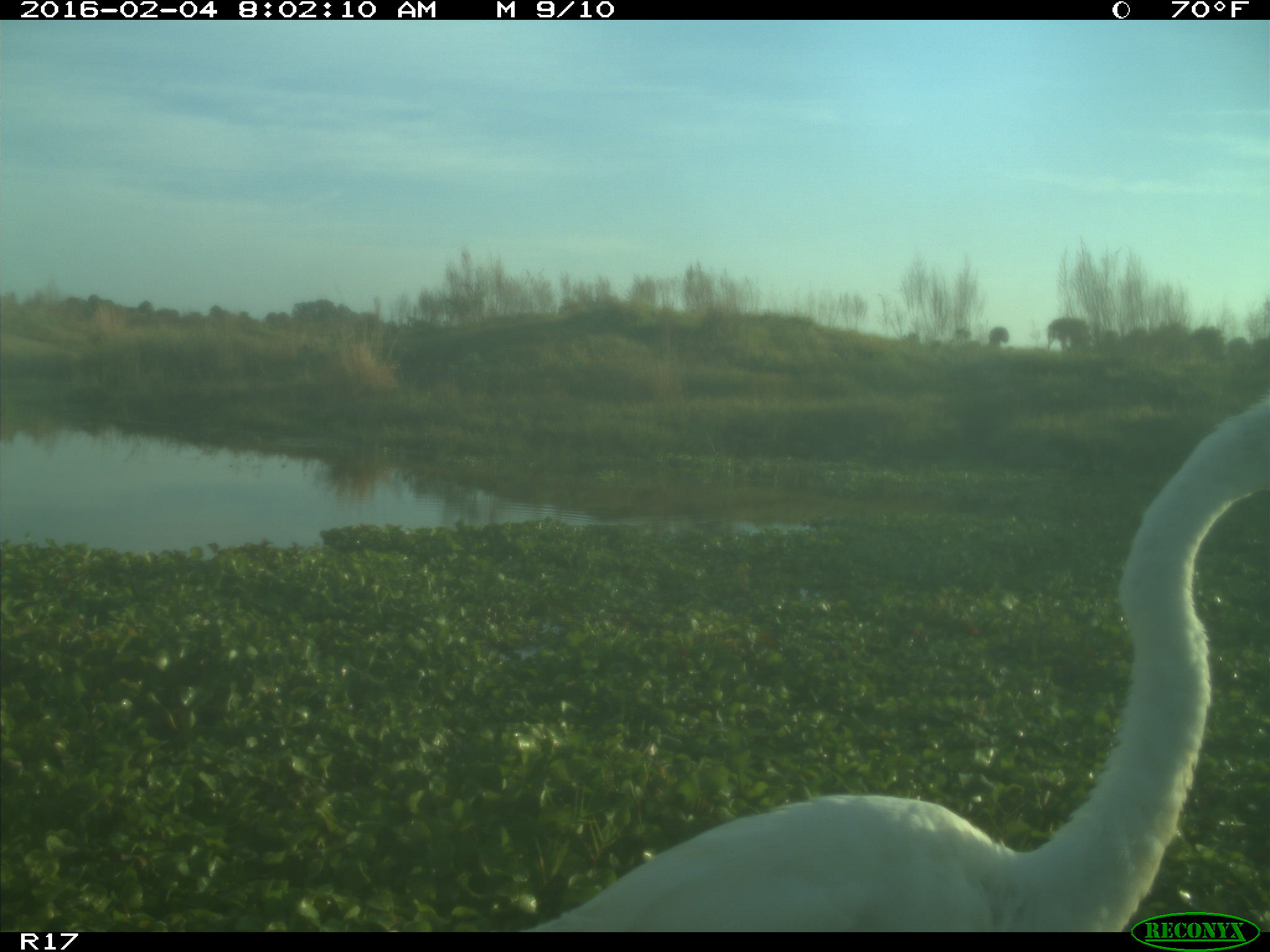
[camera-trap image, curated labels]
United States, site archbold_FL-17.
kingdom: Animalia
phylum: Chordata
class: Aves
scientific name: Aves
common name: birds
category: unidentified bird